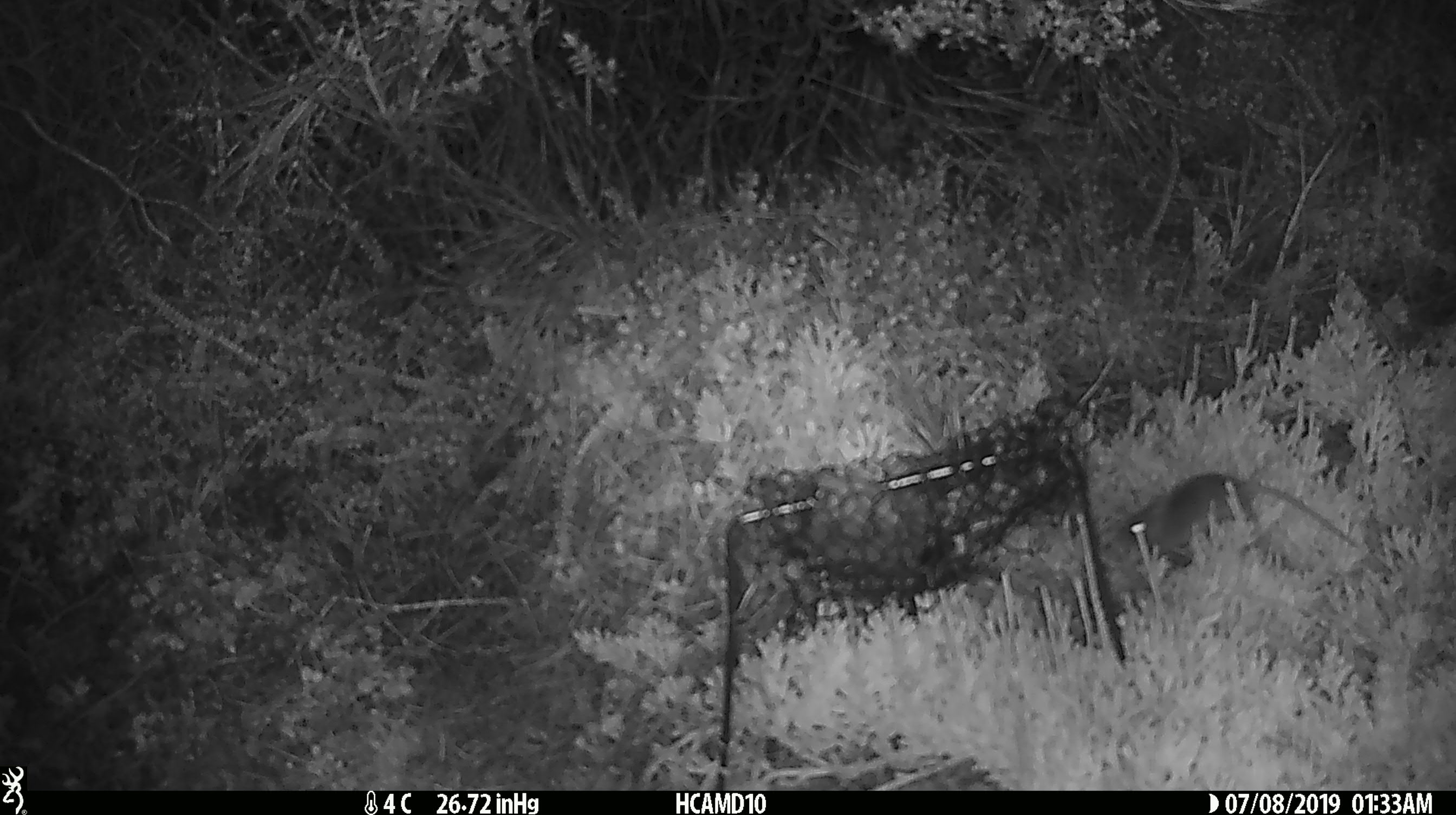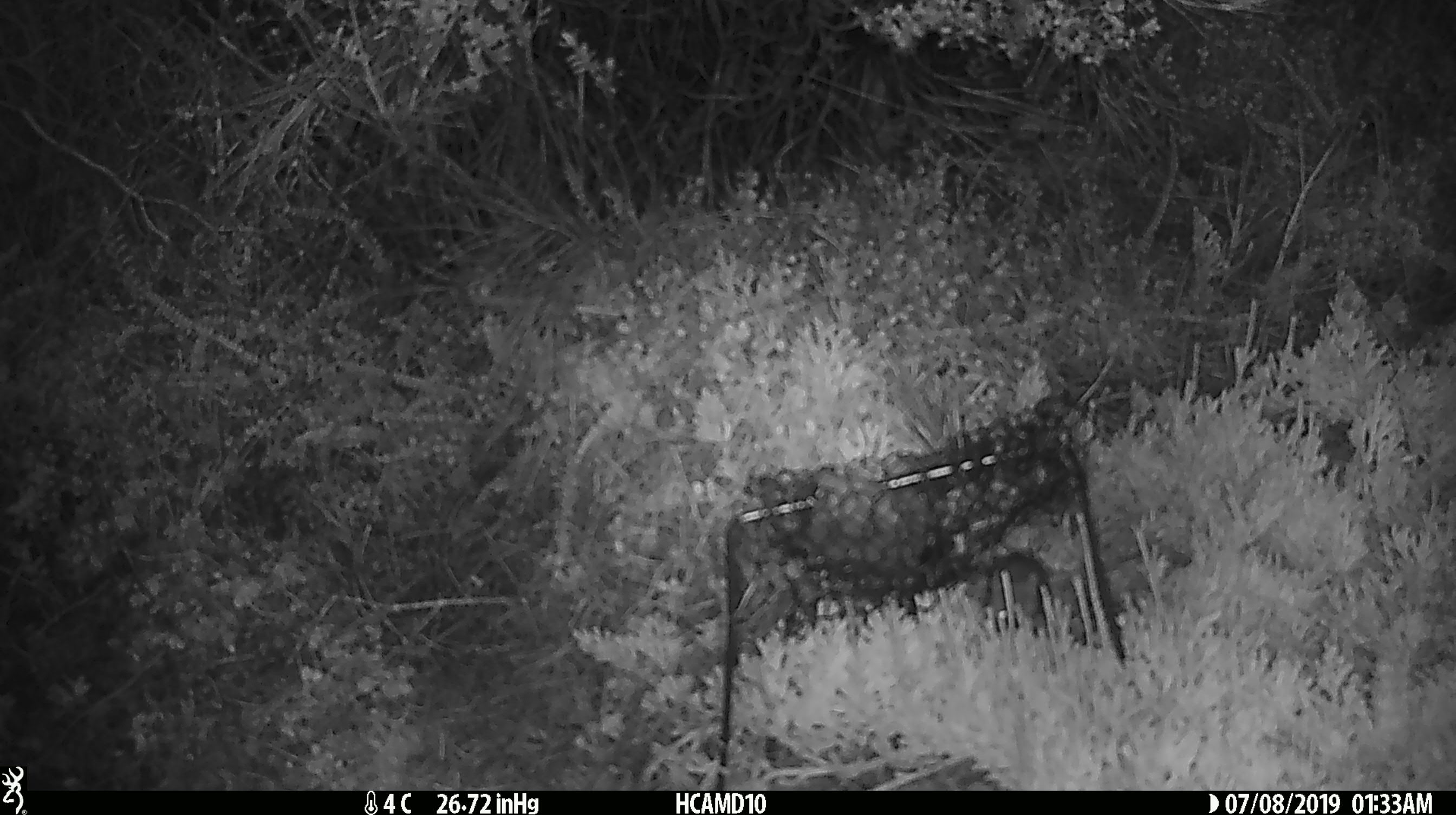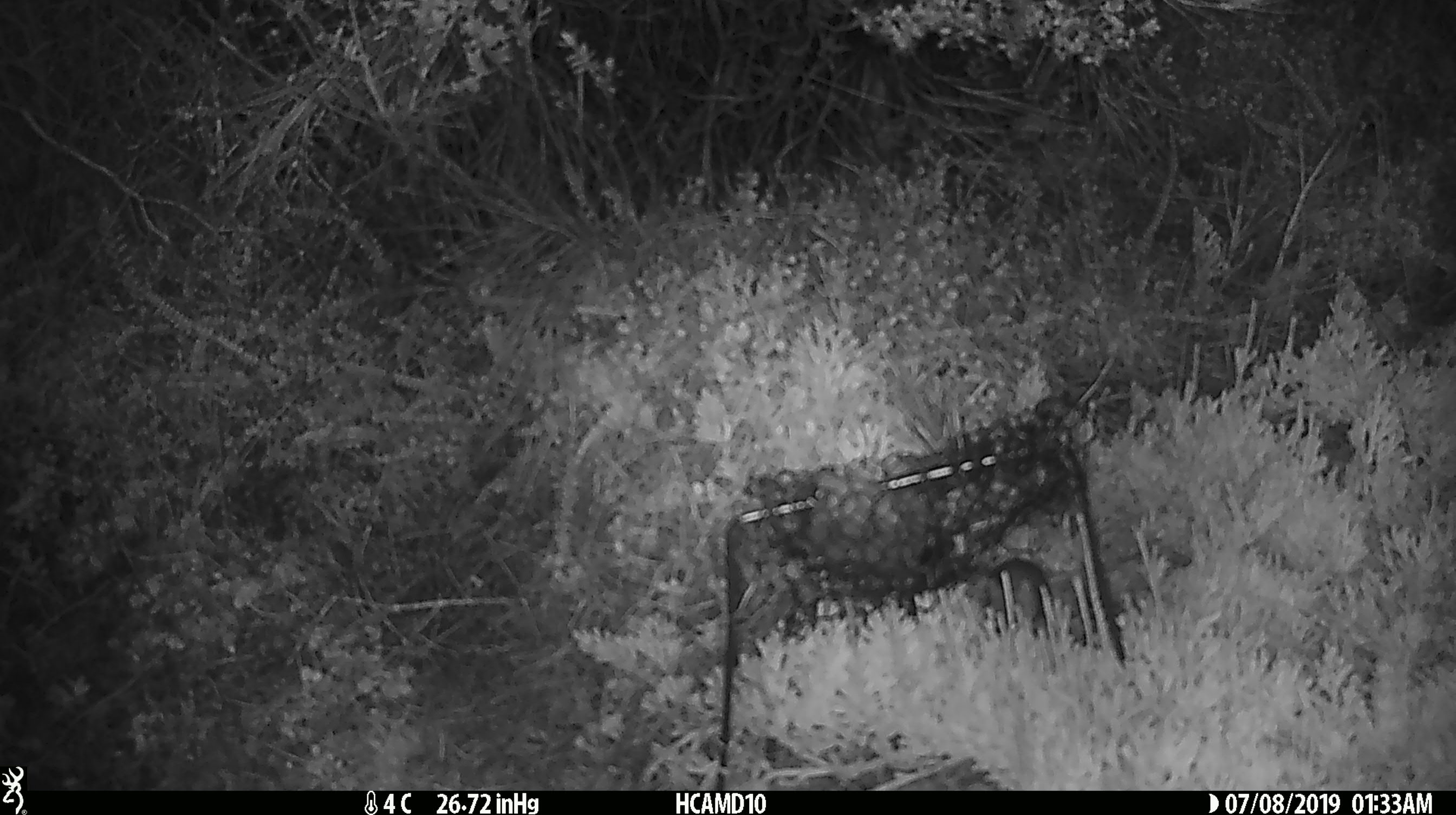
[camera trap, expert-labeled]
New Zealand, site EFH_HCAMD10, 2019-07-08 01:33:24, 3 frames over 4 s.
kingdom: Animalia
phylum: Chordata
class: Mammalia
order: Rodentia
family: Muridae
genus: Mus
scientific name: Mus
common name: mouse